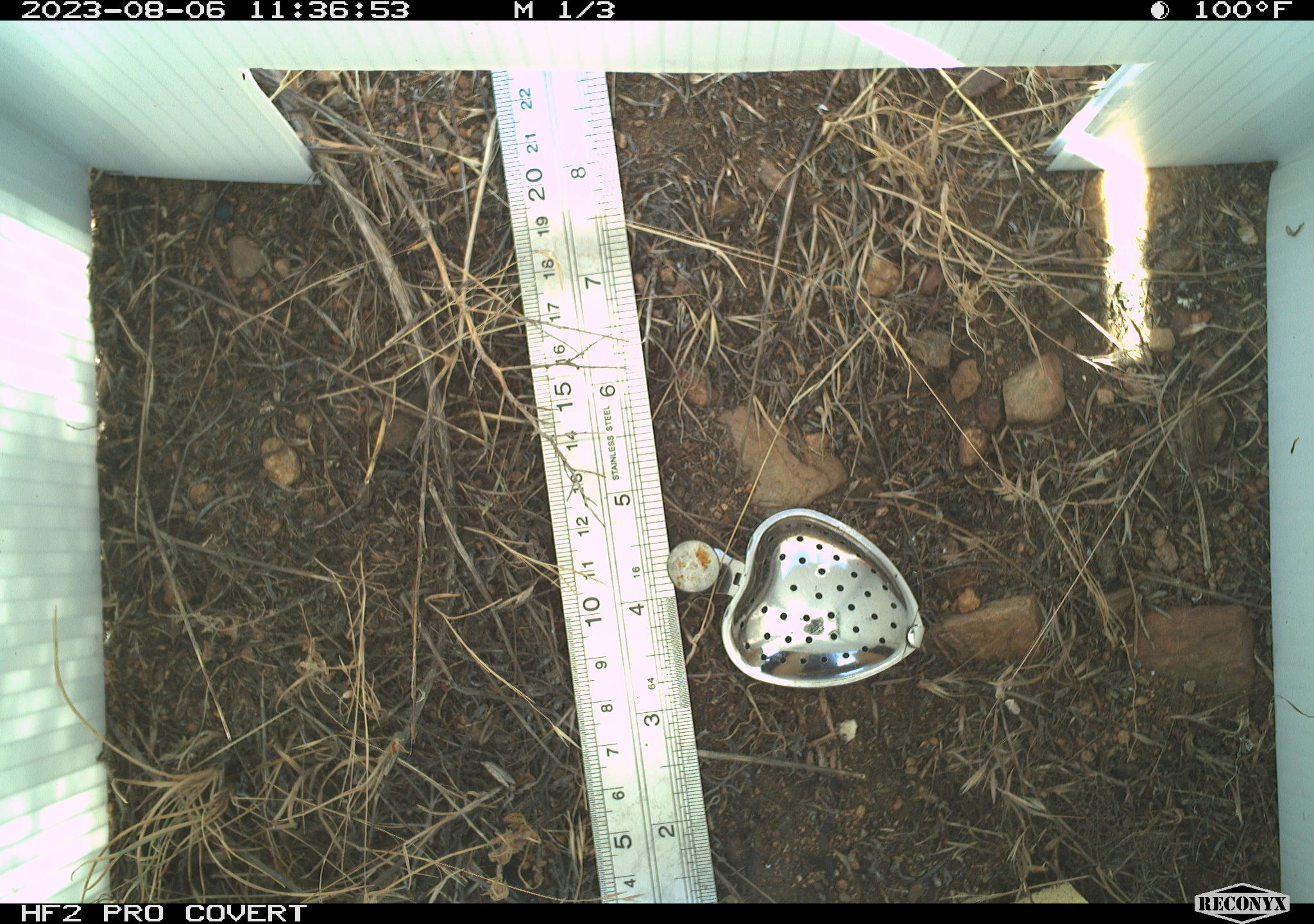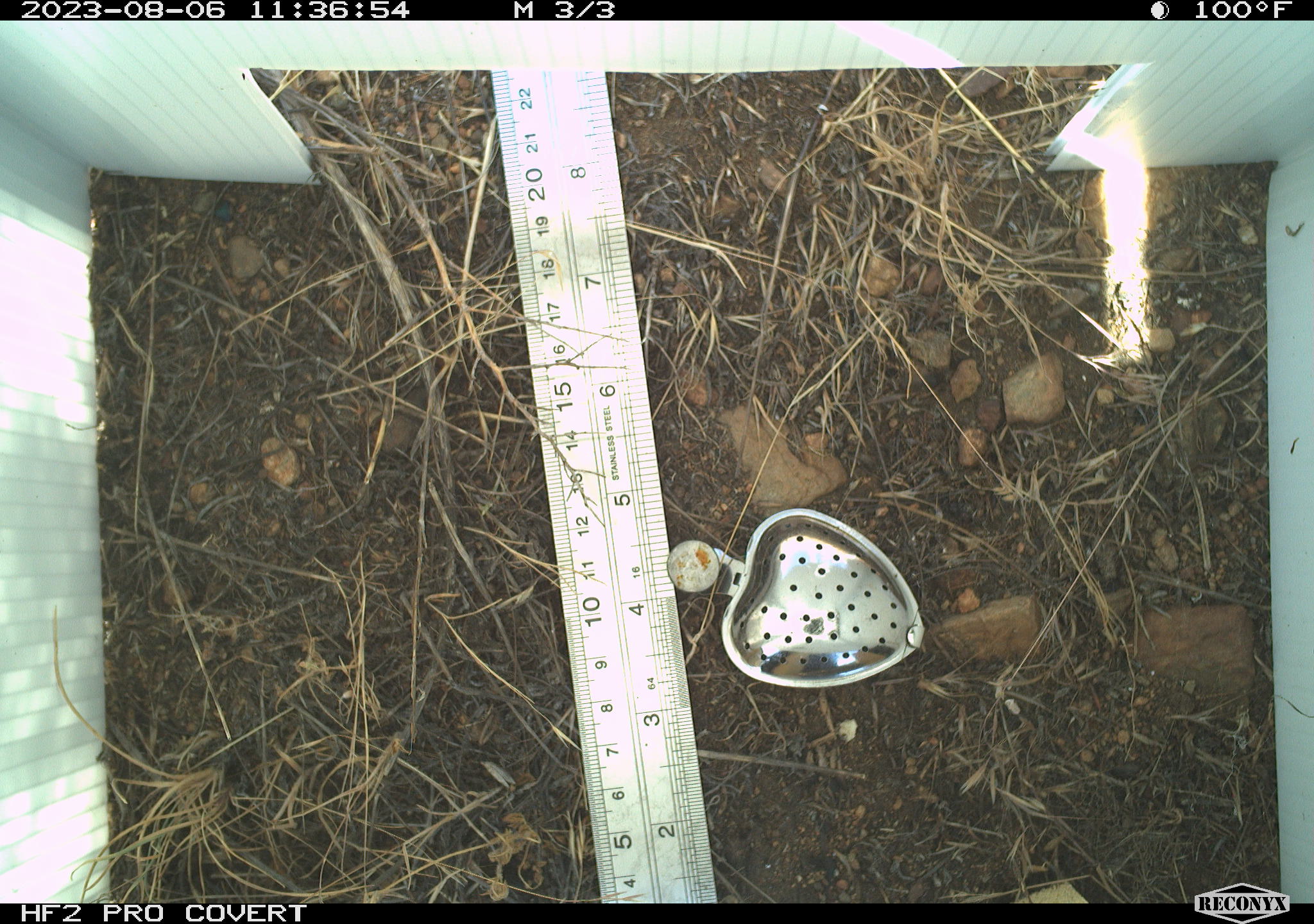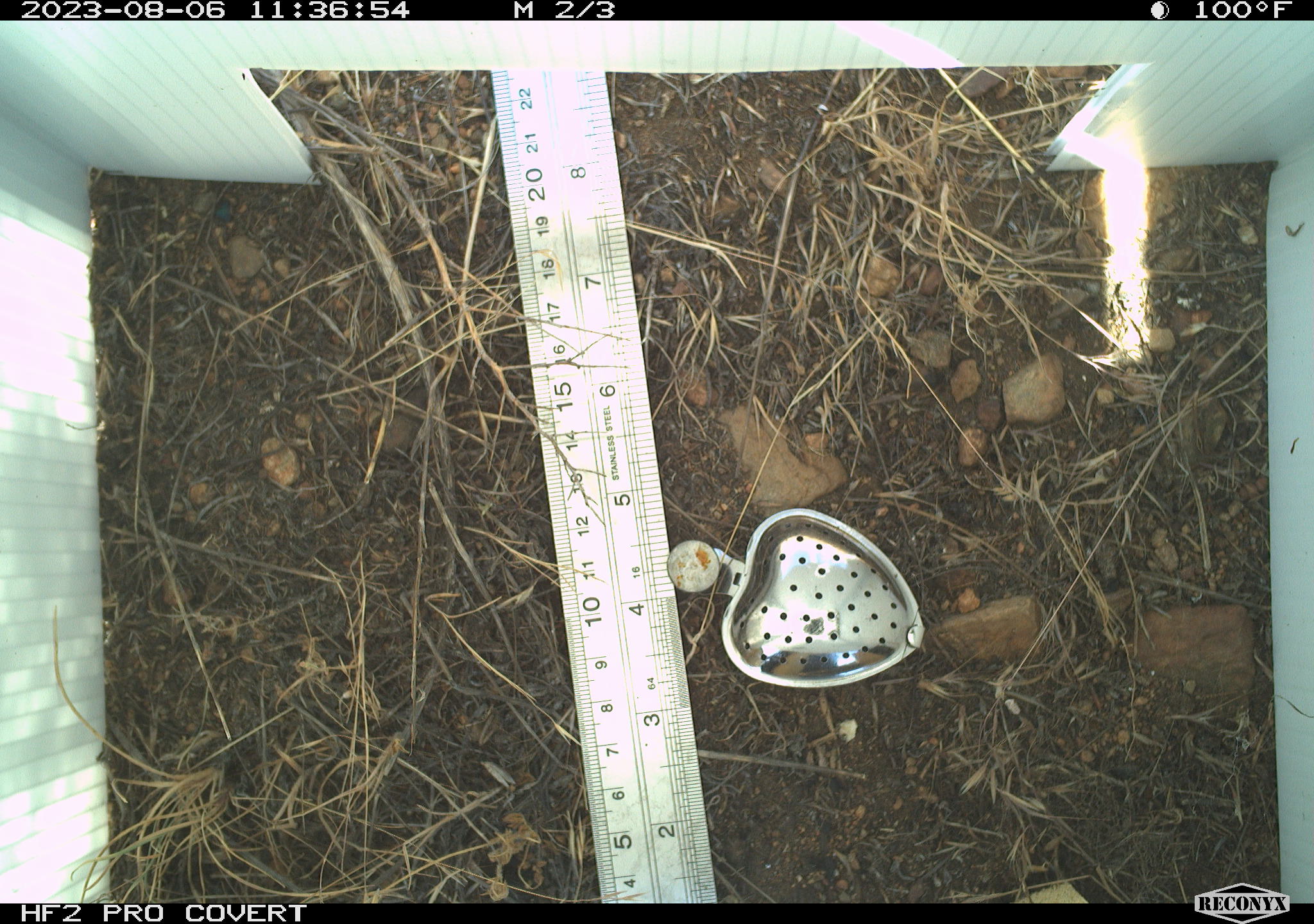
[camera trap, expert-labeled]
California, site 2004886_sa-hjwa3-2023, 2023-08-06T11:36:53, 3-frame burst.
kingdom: Animalia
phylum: Arthropoda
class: Insecta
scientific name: Insecta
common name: insect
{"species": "insect (Insecta)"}